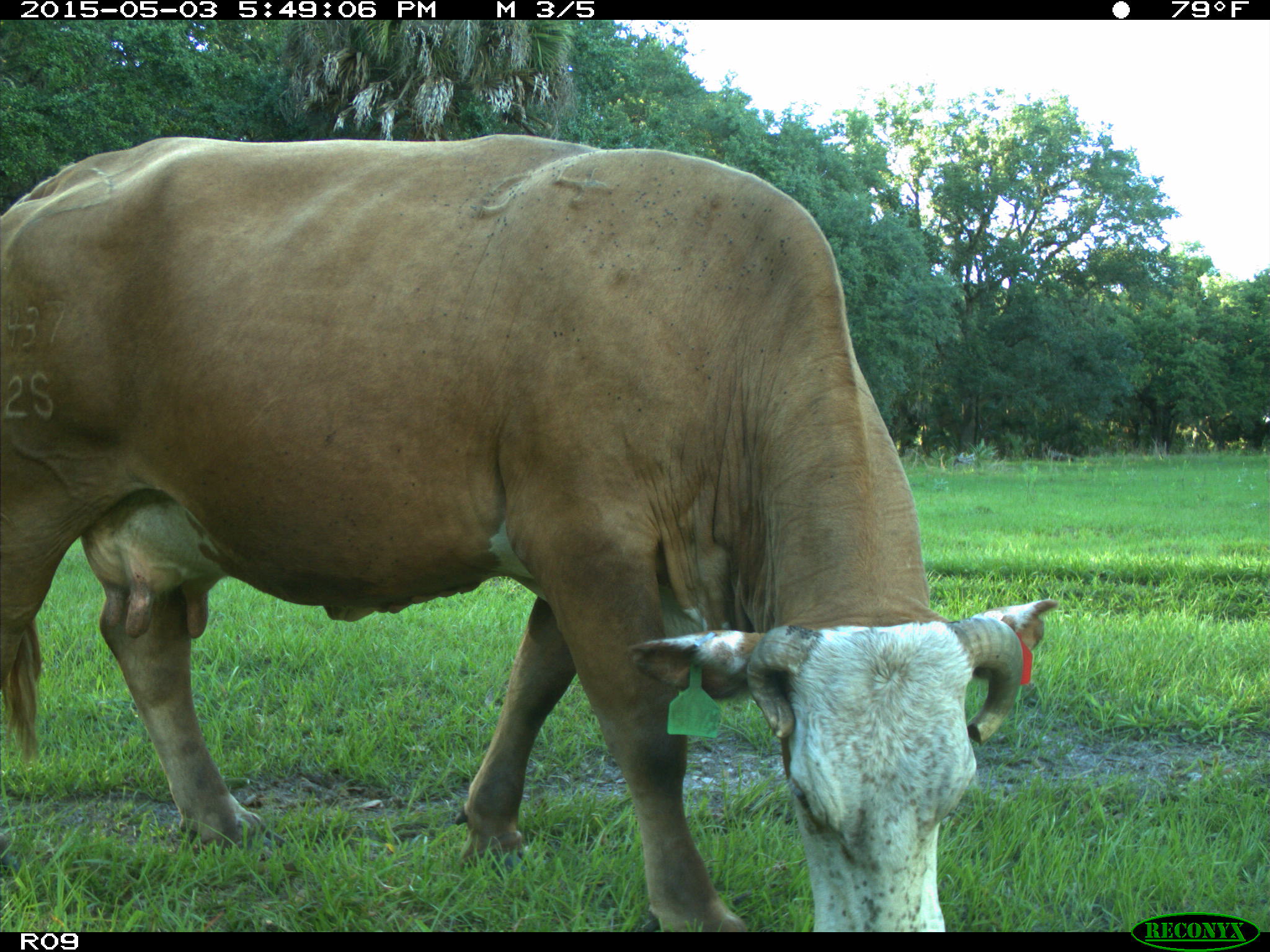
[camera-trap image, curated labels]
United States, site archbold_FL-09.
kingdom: Animalia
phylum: Chordata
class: Mammalia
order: Artiodactyla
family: Bovidae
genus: Bos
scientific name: Bos taurus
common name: domestic cow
Bos taurus (domestic cow).